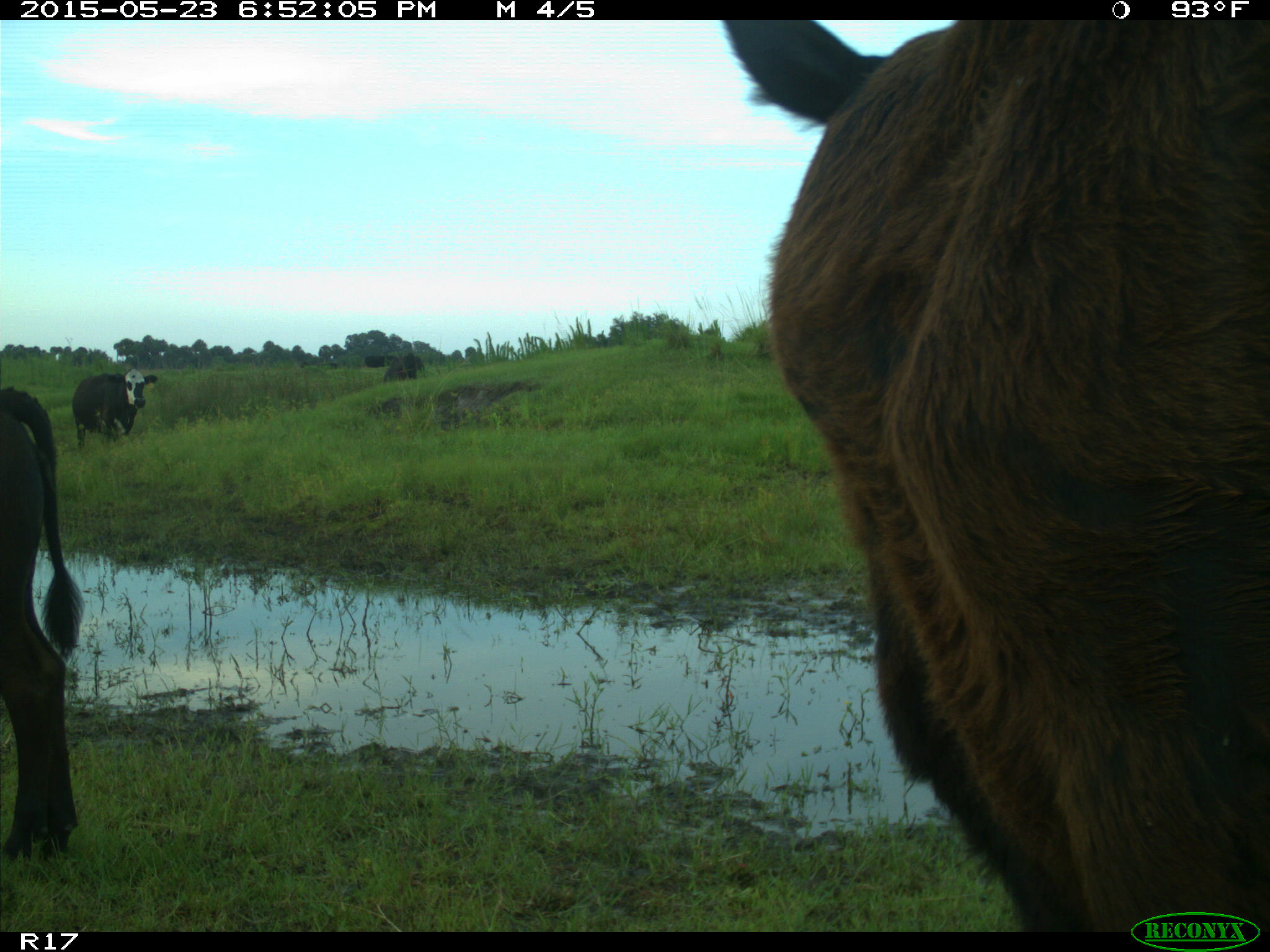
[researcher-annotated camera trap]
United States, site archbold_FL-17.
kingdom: Animalia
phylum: Chordata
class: Mammalia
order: Artiodactyla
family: Bovidae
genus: Bos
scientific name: Bos taurus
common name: domestic cow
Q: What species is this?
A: Bos taurus (domestic cow).